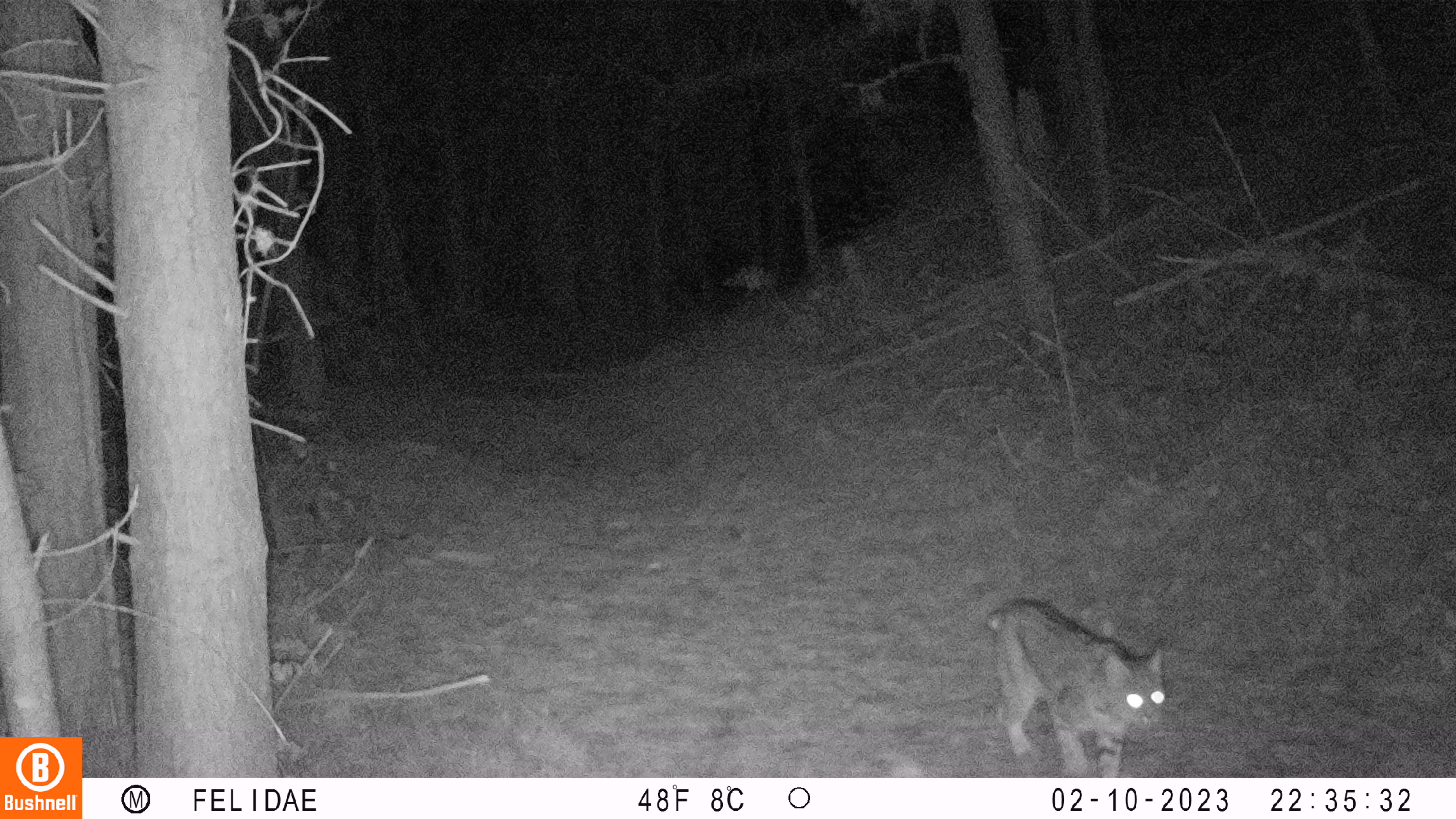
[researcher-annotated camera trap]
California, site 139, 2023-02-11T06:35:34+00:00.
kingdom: Animalia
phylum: Chordata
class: Mammalia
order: Carnivora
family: Felidae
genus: Lynx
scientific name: Lynx rufus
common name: bobcat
Bobcat (Lynx rufus).